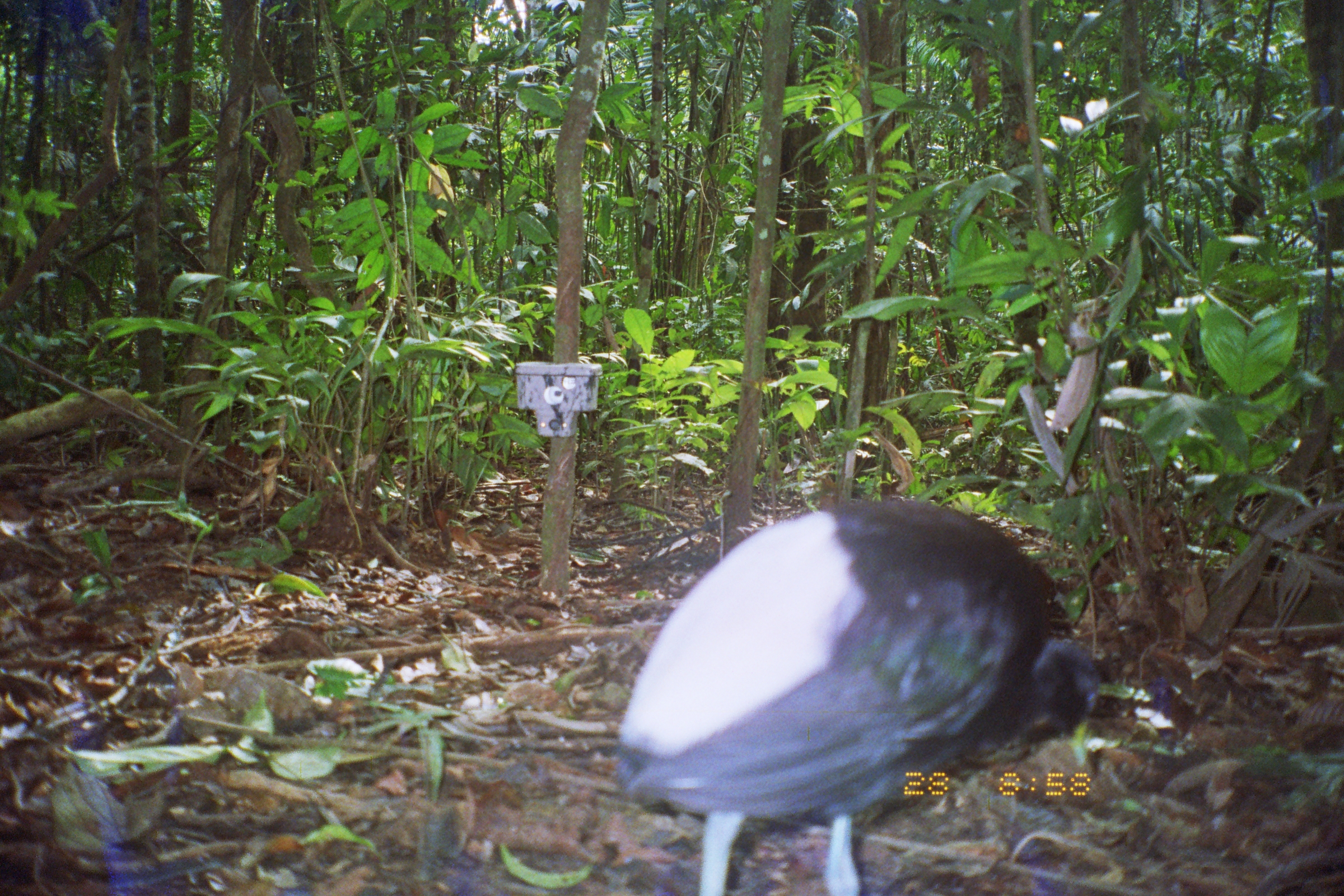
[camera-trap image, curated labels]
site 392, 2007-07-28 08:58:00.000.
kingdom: Animalia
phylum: Chordata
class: Aves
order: Gruiformes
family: Psophiidae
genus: Psophia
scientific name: Psophia leucoptera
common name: pale-winged trumpeter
Psophia leucoptera (pale-winged trumpeter).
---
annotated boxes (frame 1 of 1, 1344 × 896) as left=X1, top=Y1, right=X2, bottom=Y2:
psophia leucoptera: left=614, top=496, right=1101, bottom=893